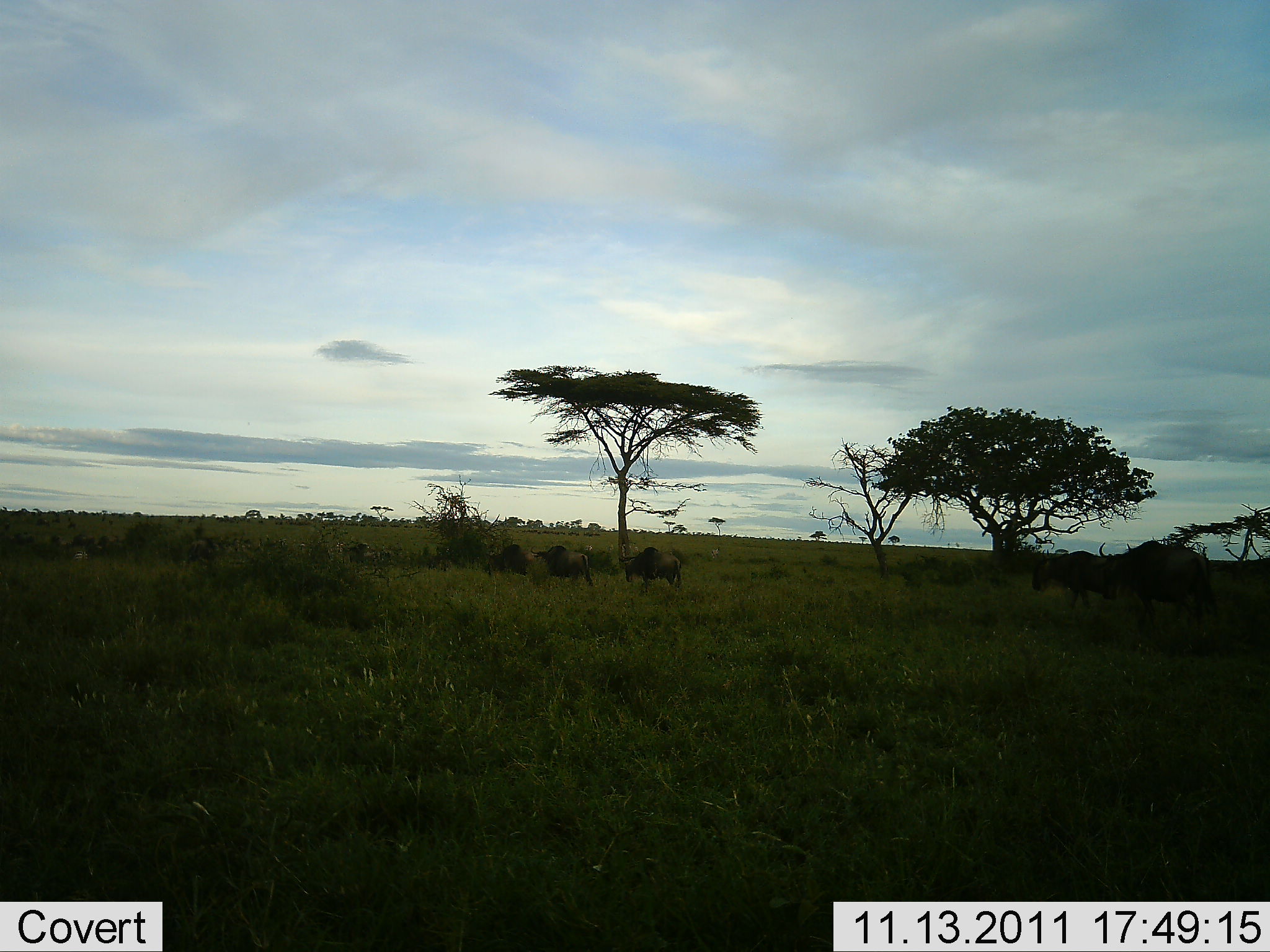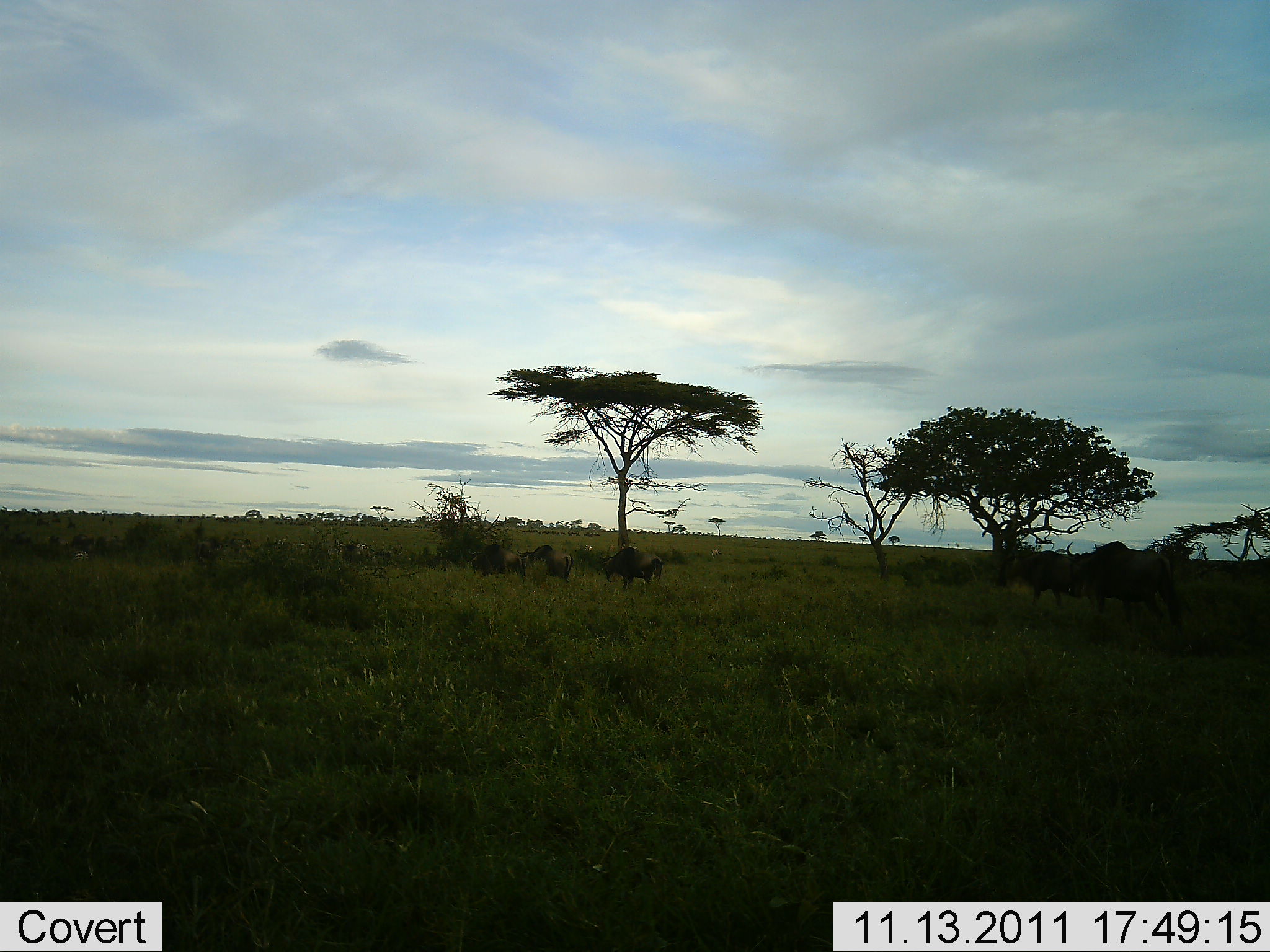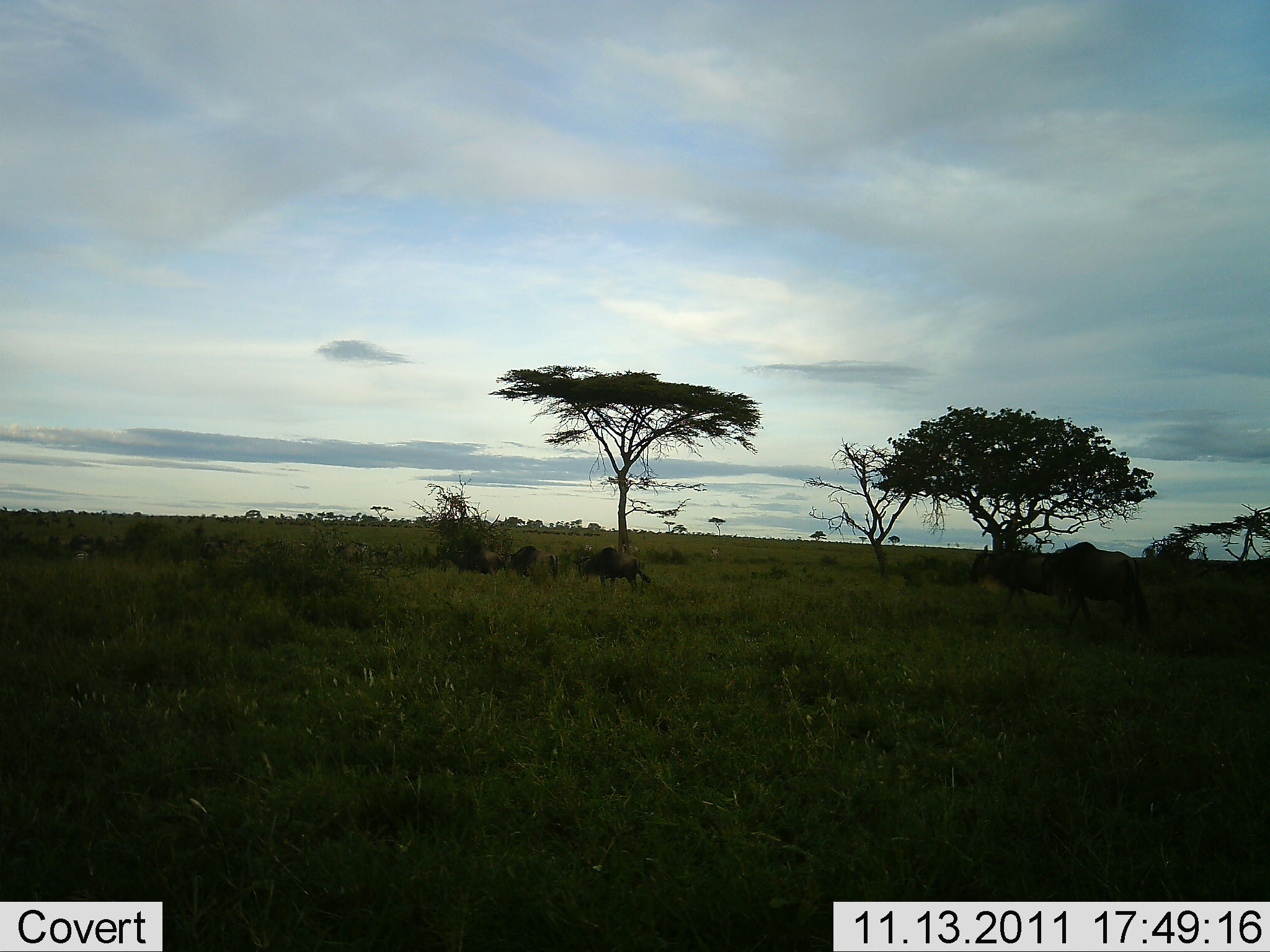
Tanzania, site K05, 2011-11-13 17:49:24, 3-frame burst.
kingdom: Animalia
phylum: Chordata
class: Mammalia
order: Artiodactyla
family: Bovidae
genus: Connochaetes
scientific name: Connochaetes taurinus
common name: blue wildebeest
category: wildebeest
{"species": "wildebeest (blue wildebeest) (Connochaetes taurinus)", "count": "8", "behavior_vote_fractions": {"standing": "8%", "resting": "0%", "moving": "100%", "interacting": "0%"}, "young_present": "0%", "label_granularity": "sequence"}